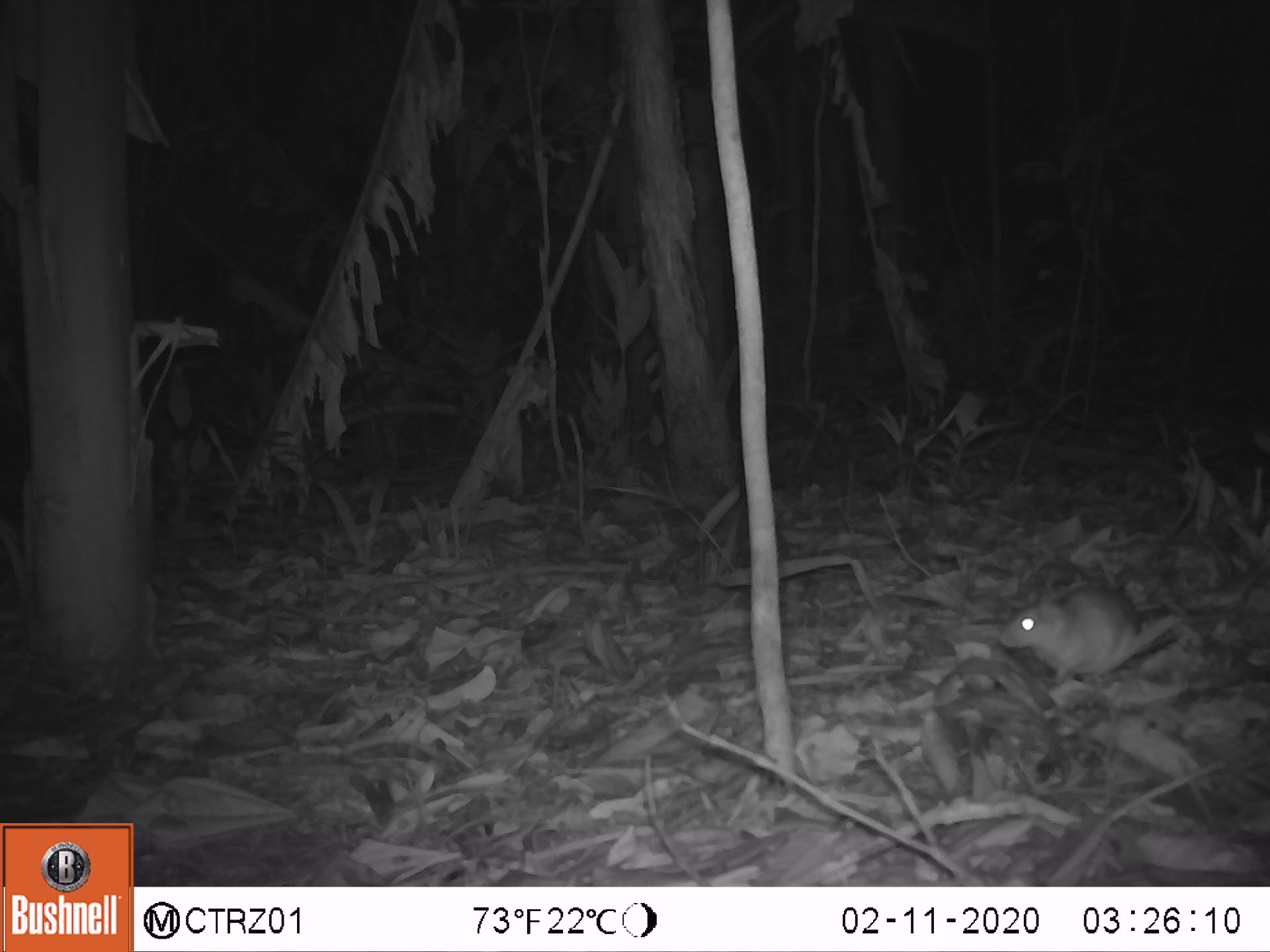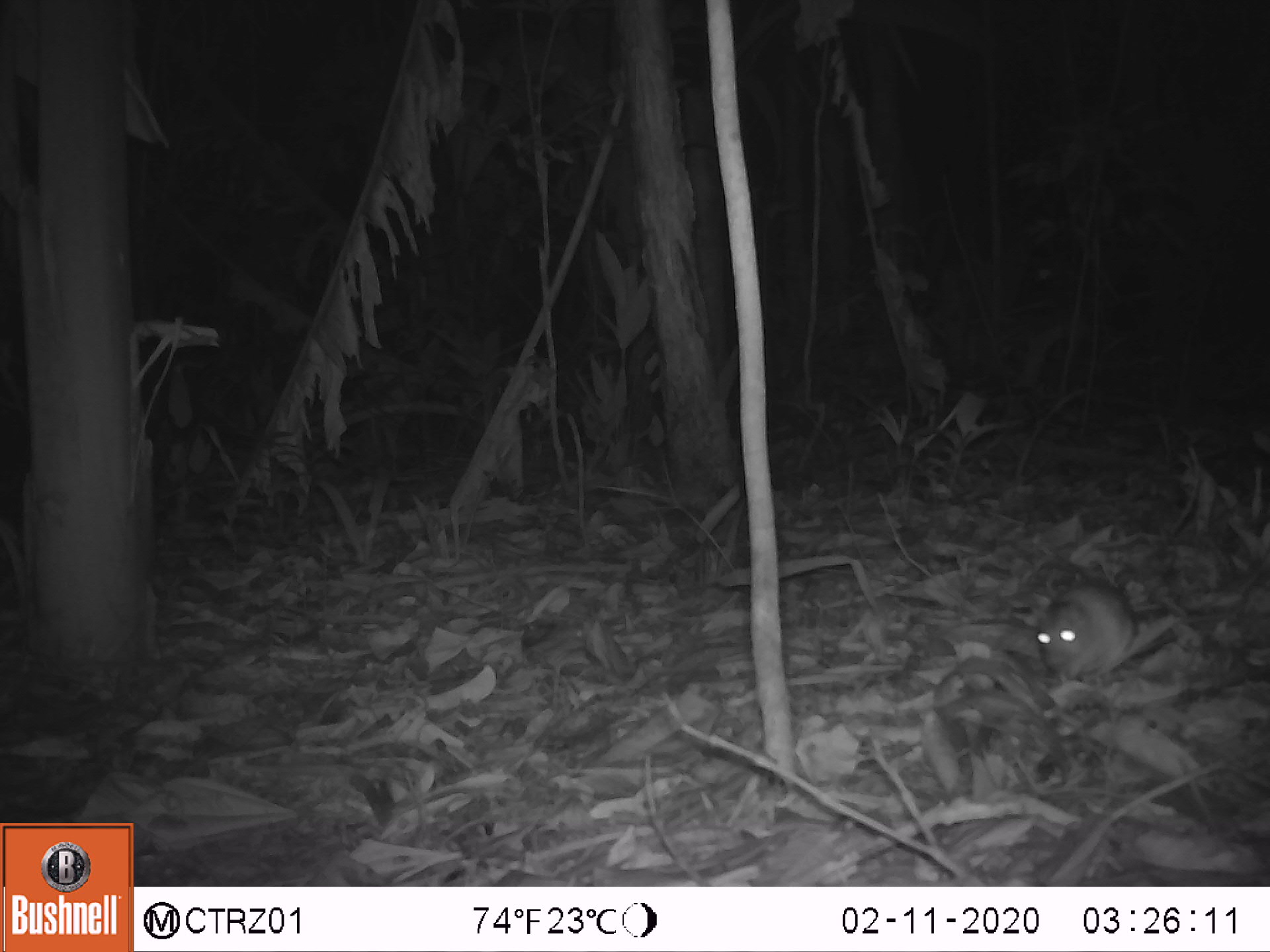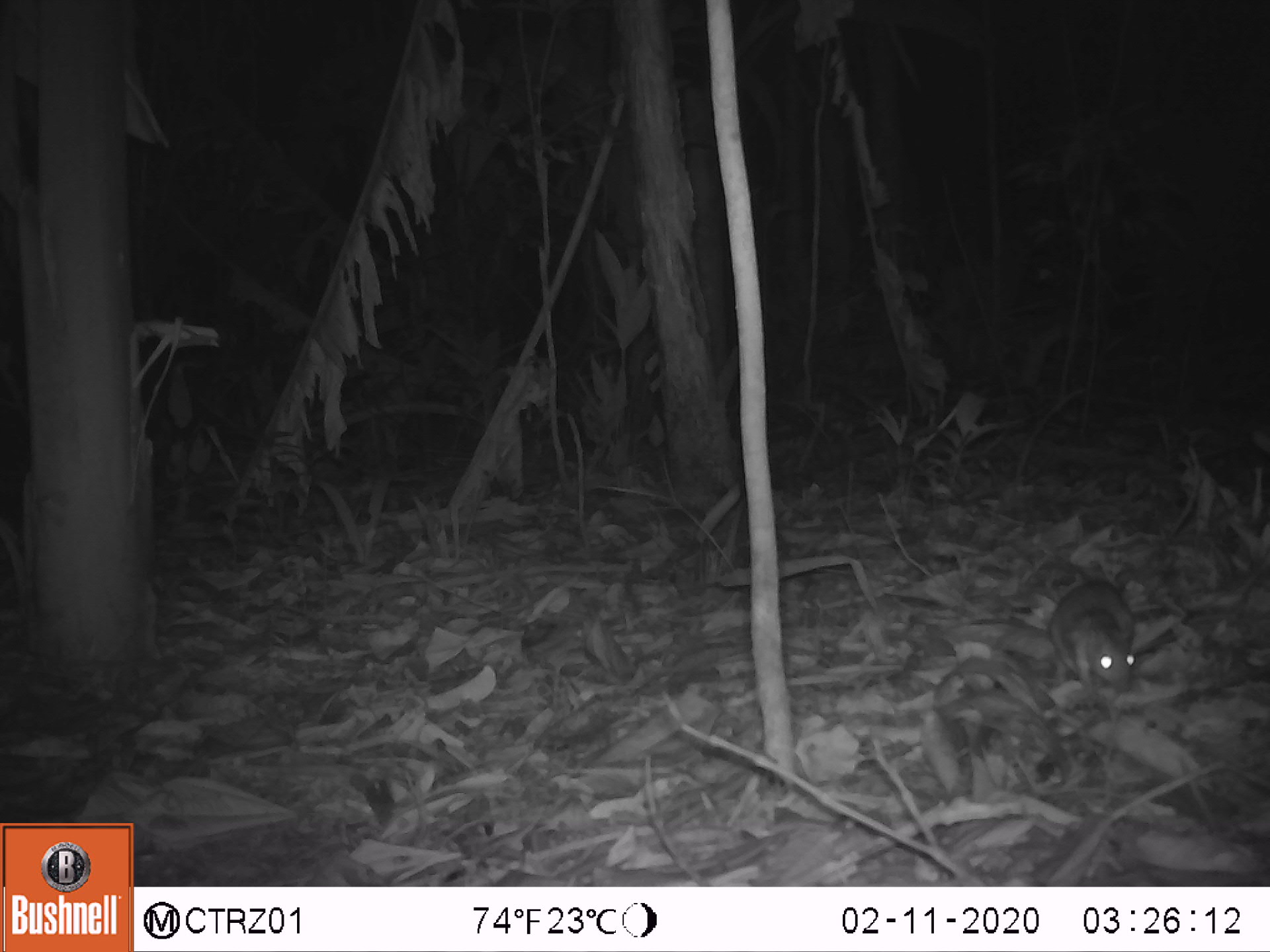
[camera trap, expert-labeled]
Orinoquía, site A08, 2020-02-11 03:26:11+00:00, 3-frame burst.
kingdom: Animalia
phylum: Chordata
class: Mammalia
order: Rodentia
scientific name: Rodentia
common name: rodent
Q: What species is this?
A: Rodent (Rodentia).